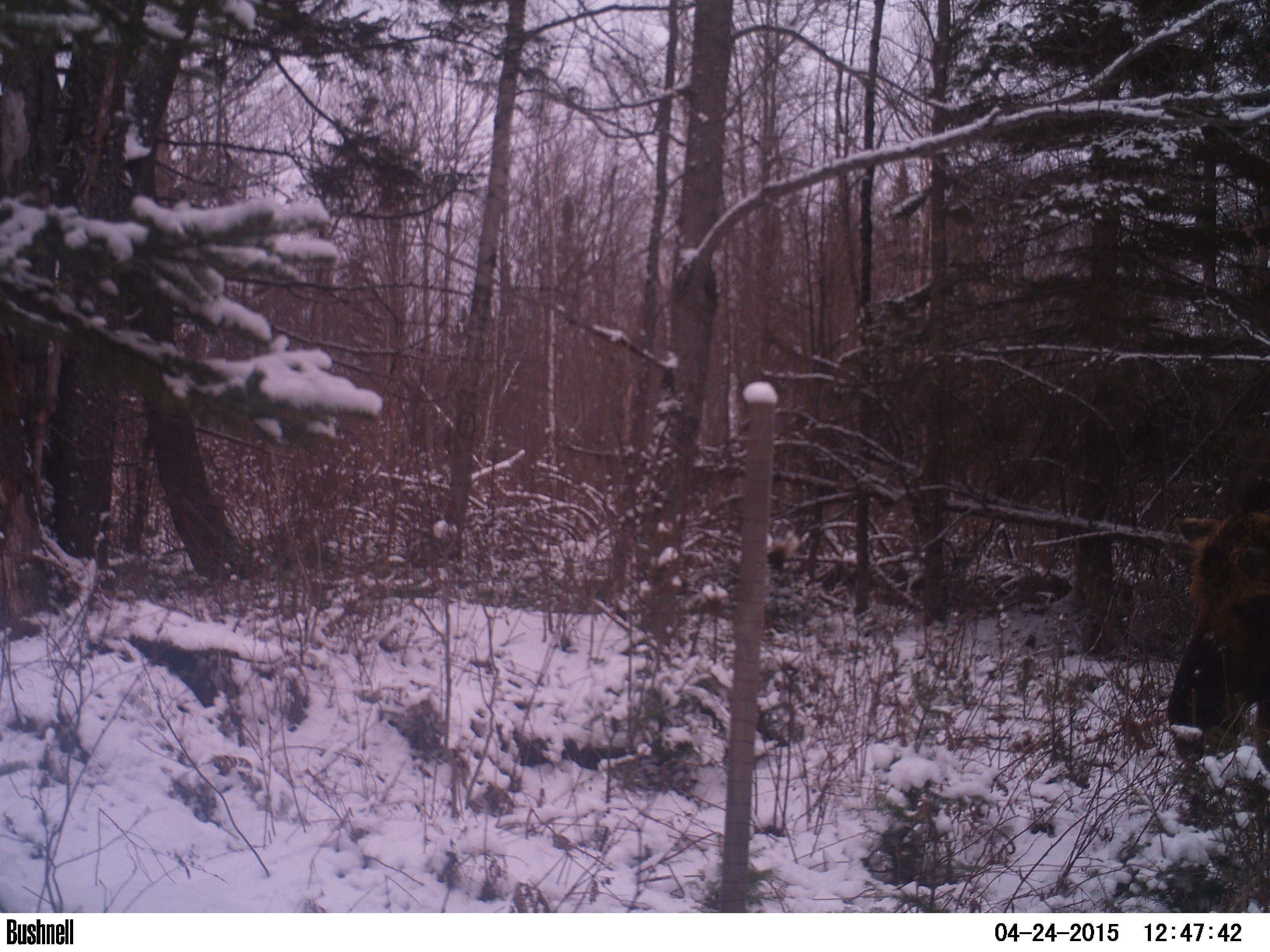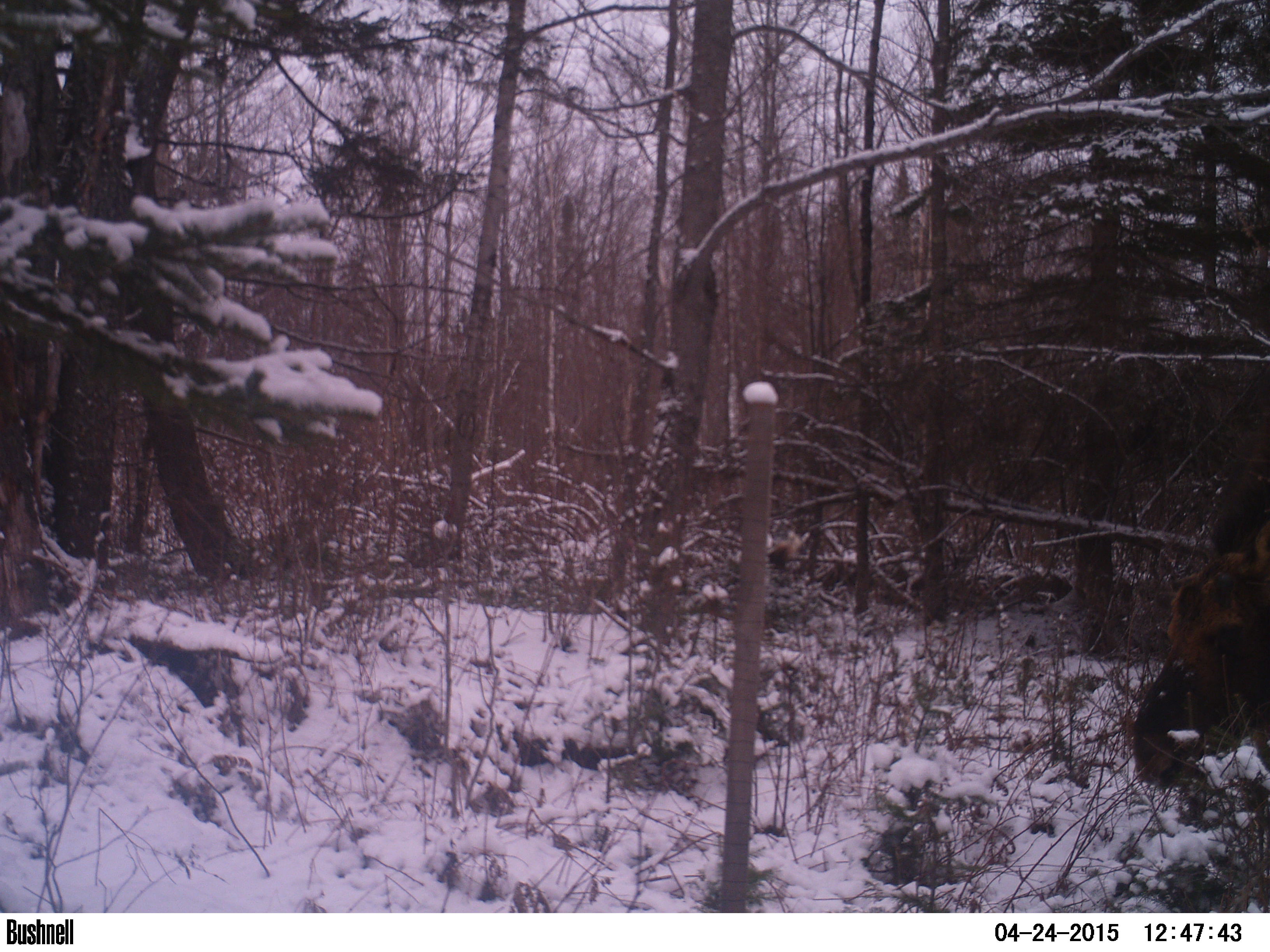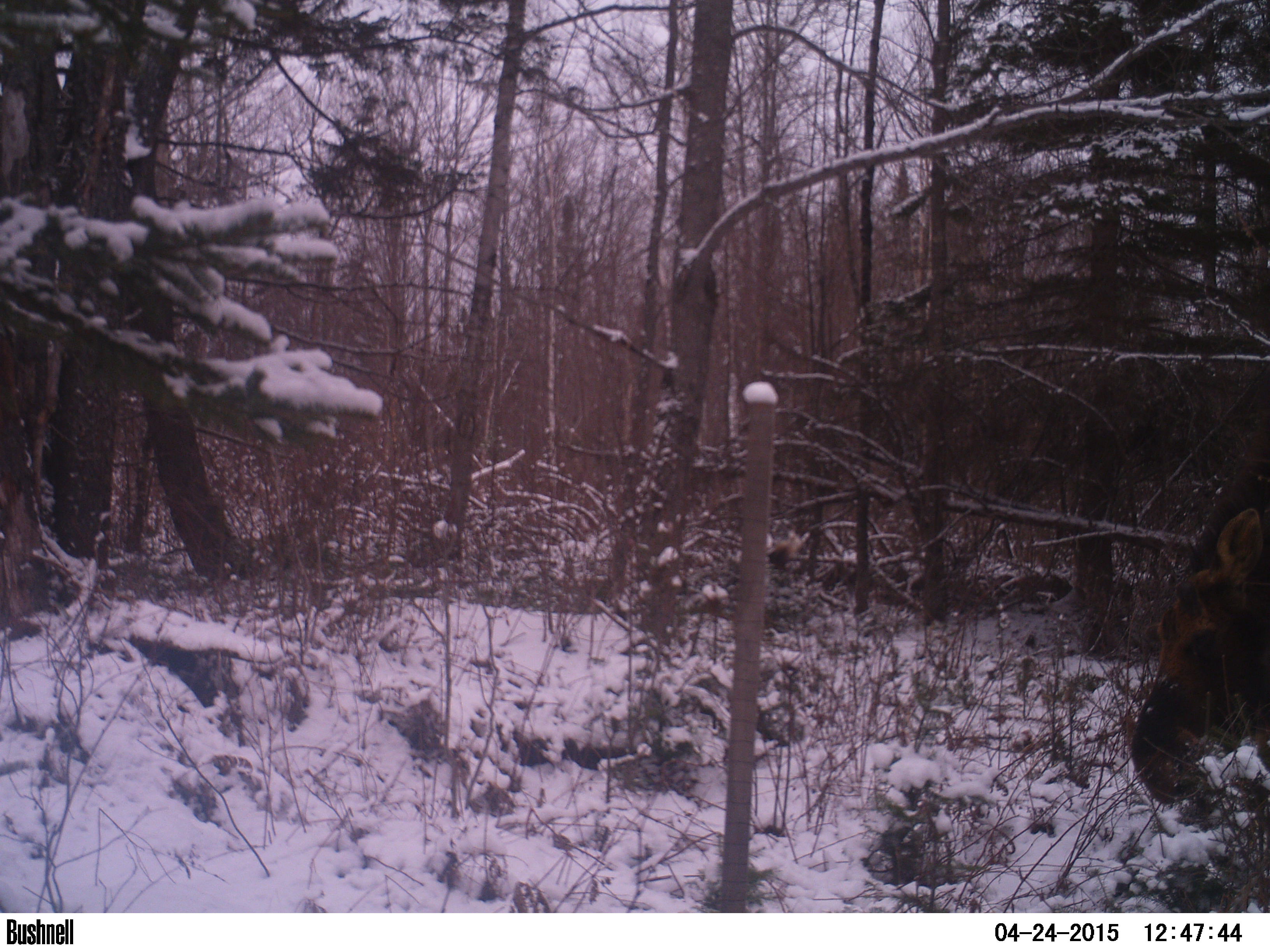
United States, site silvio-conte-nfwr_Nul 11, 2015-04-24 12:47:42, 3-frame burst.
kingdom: Animalia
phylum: Chordata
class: Mammalia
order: Artiodactyla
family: Cervidae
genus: Alces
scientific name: Alces alces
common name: moose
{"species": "moose (Alces alces)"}